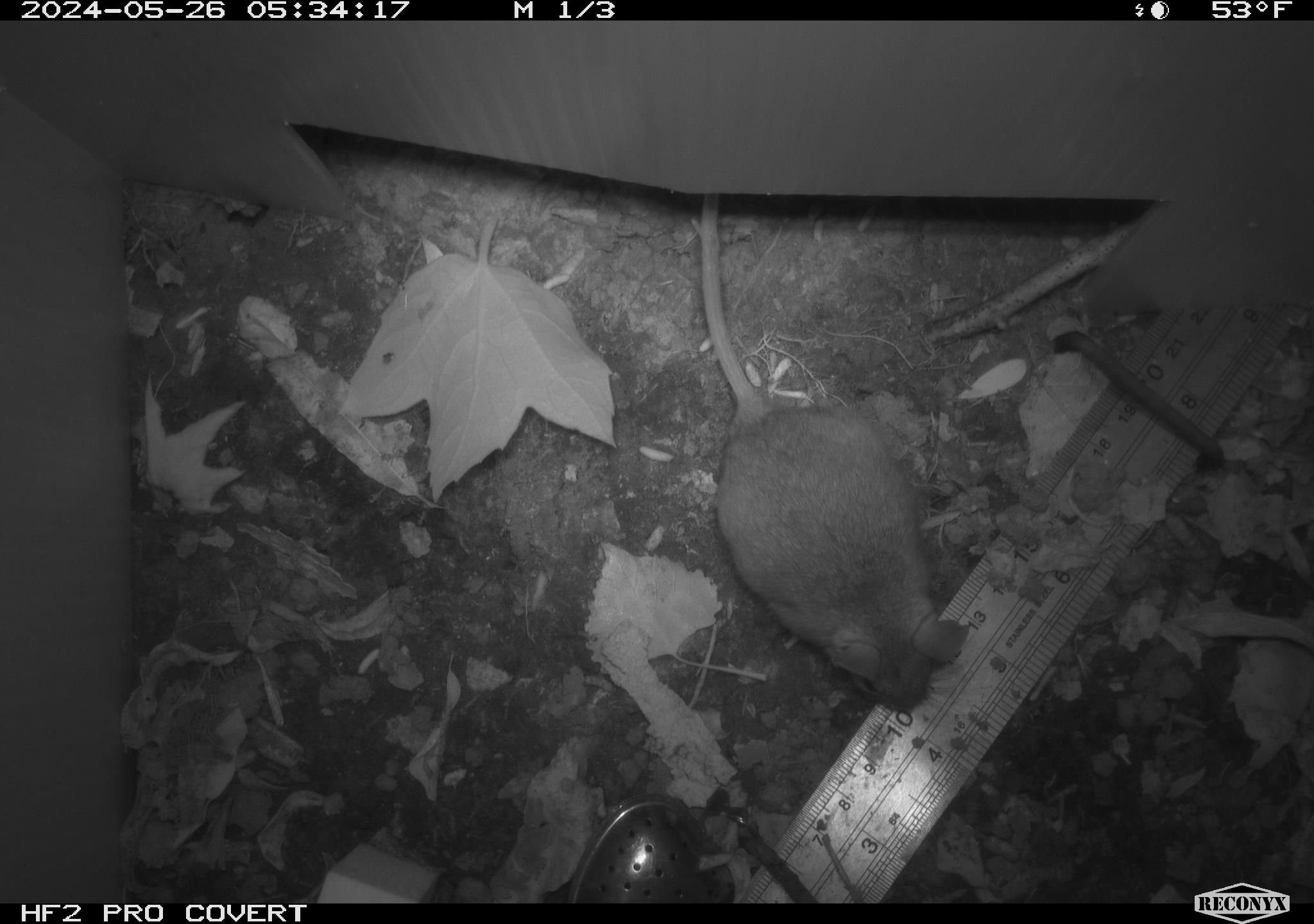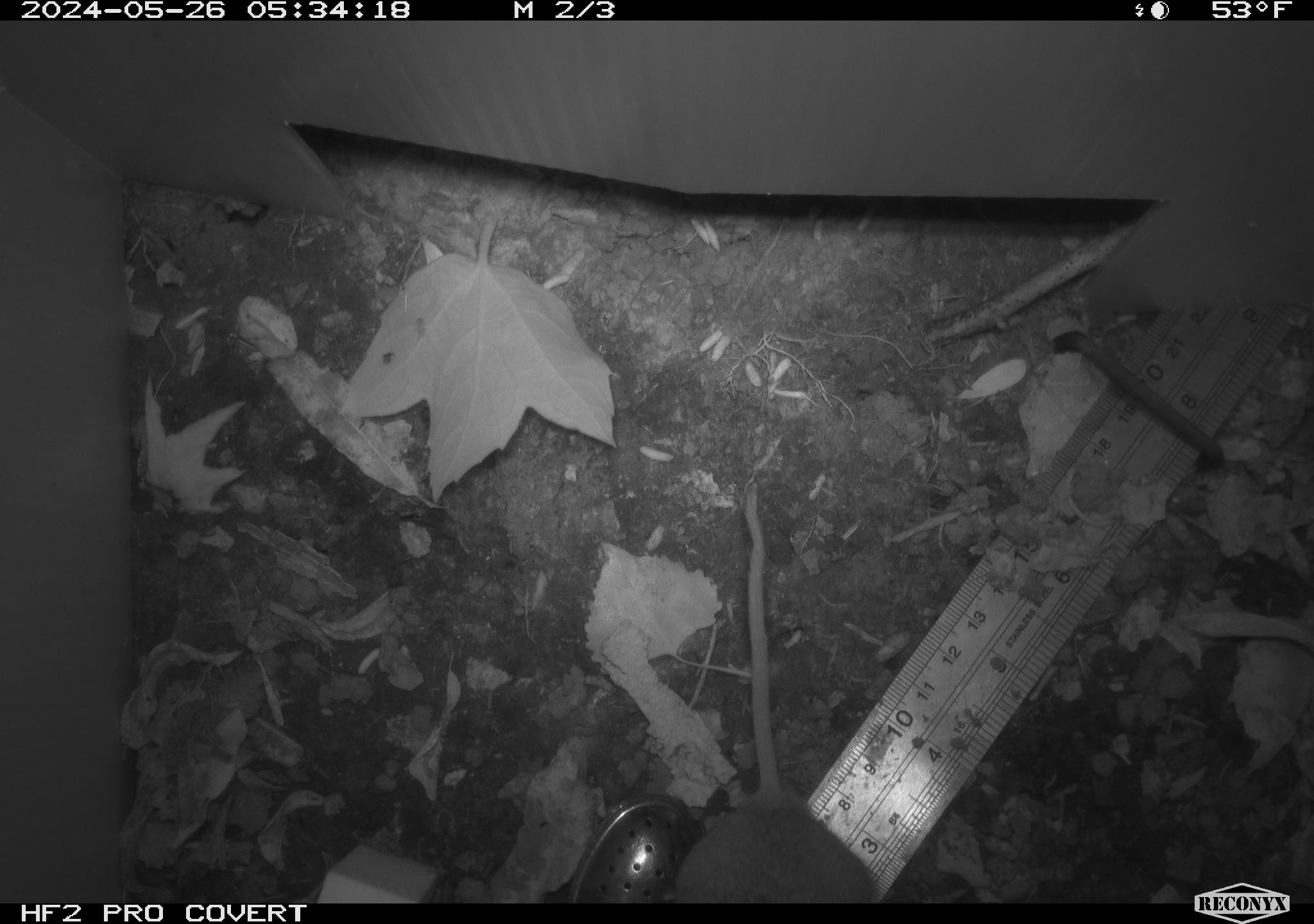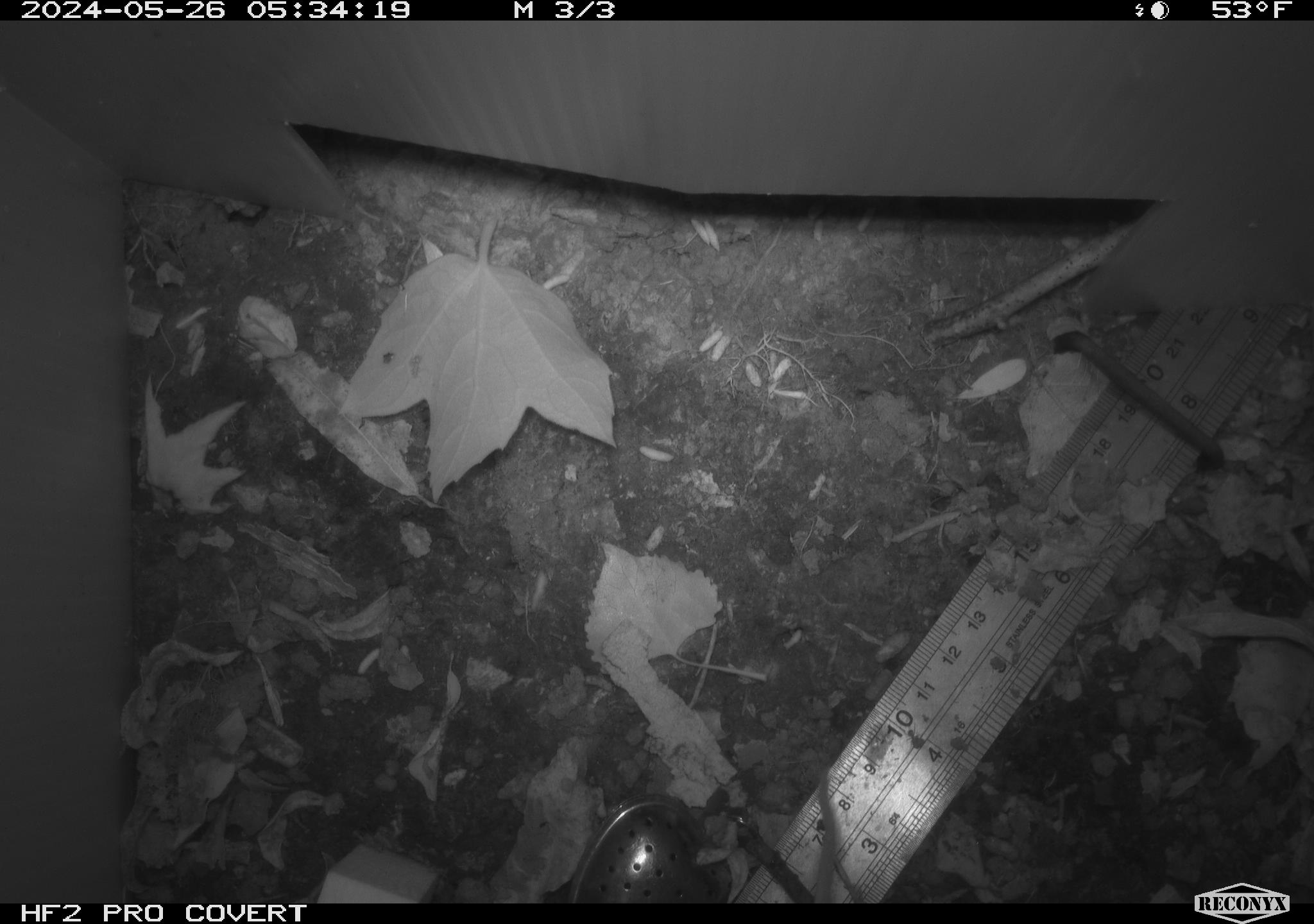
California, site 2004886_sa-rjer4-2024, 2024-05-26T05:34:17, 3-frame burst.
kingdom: Animalia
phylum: Chordata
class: Mammalia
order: Rodentia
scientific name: Rodentia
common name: mouse species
Mouse species (Rodentia).